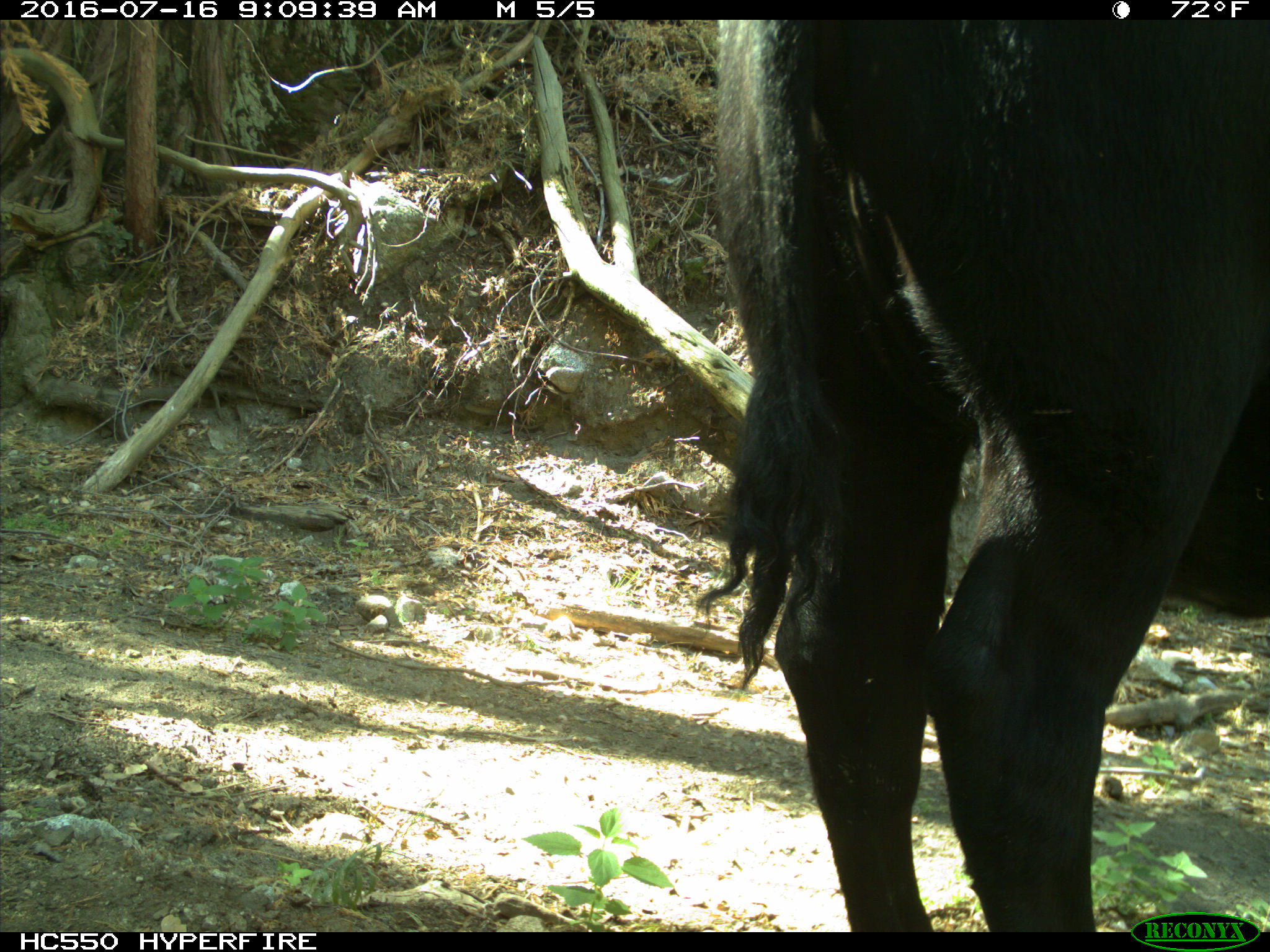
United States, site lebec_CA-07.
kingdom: Animalia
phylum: Chordata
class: Mammalia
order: Artiodactyla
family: Bovidae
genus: Bos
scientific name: Bos taurus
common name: domestic cow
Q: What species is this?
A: Bos taurus (domestic cow).